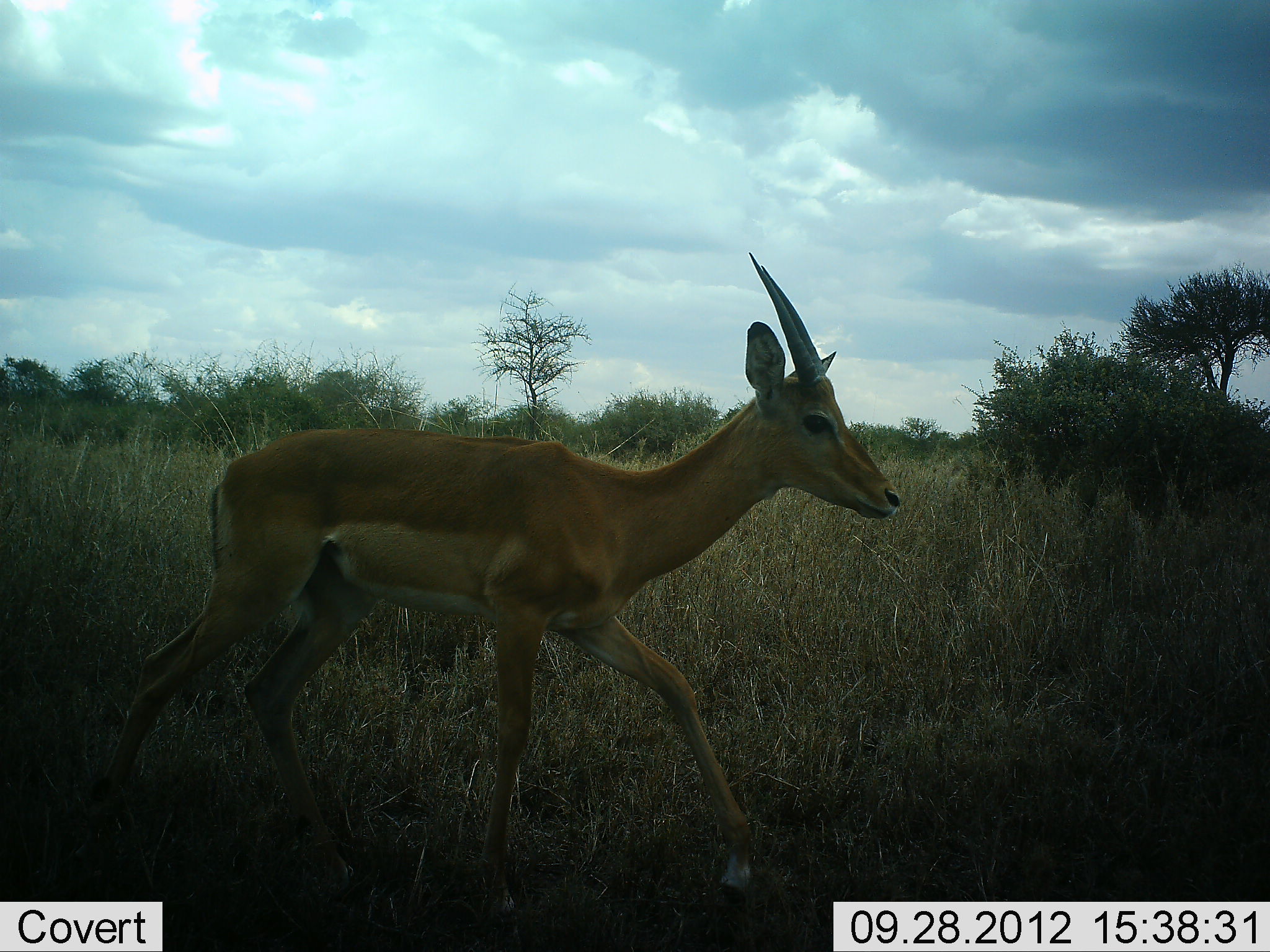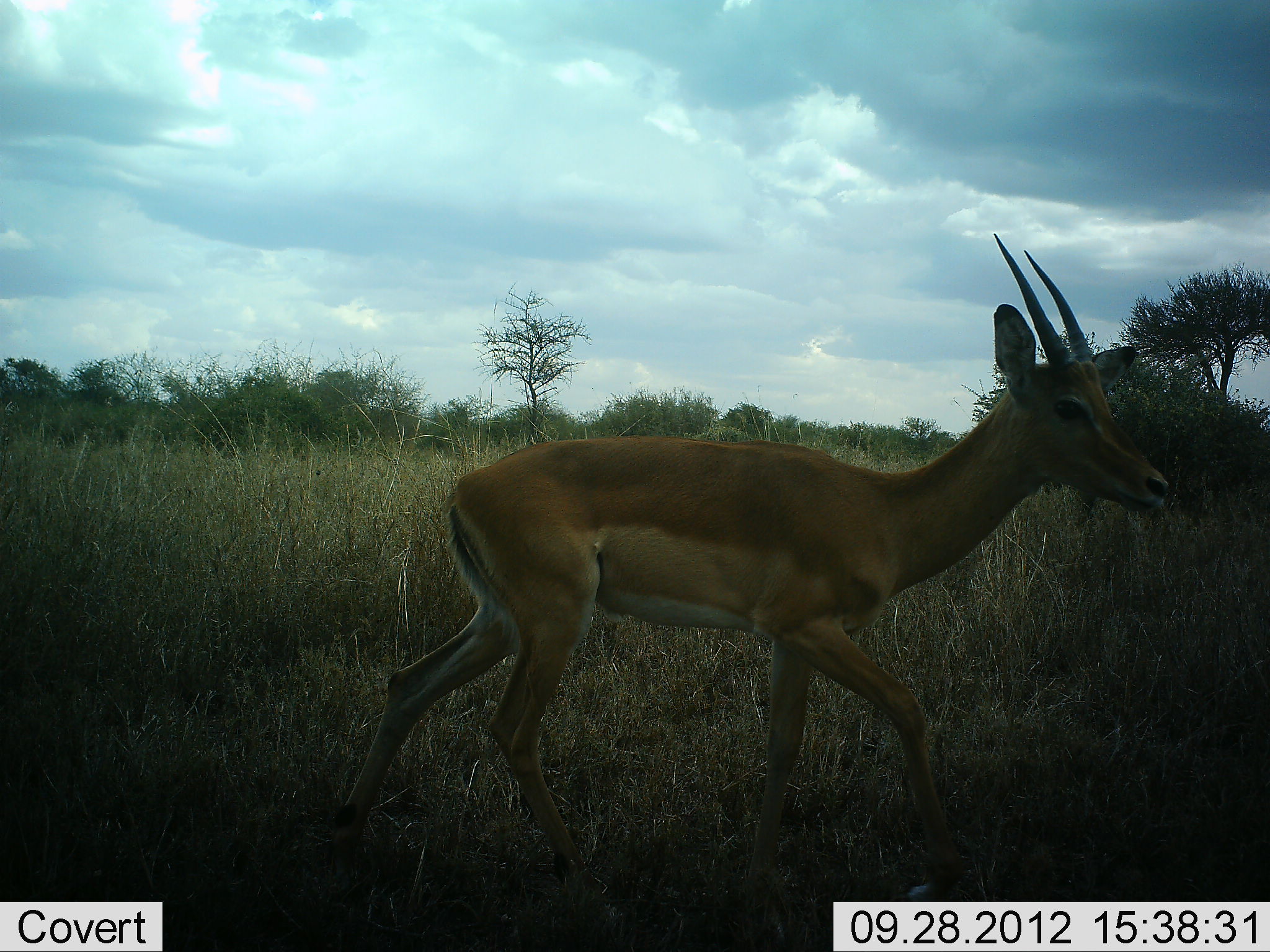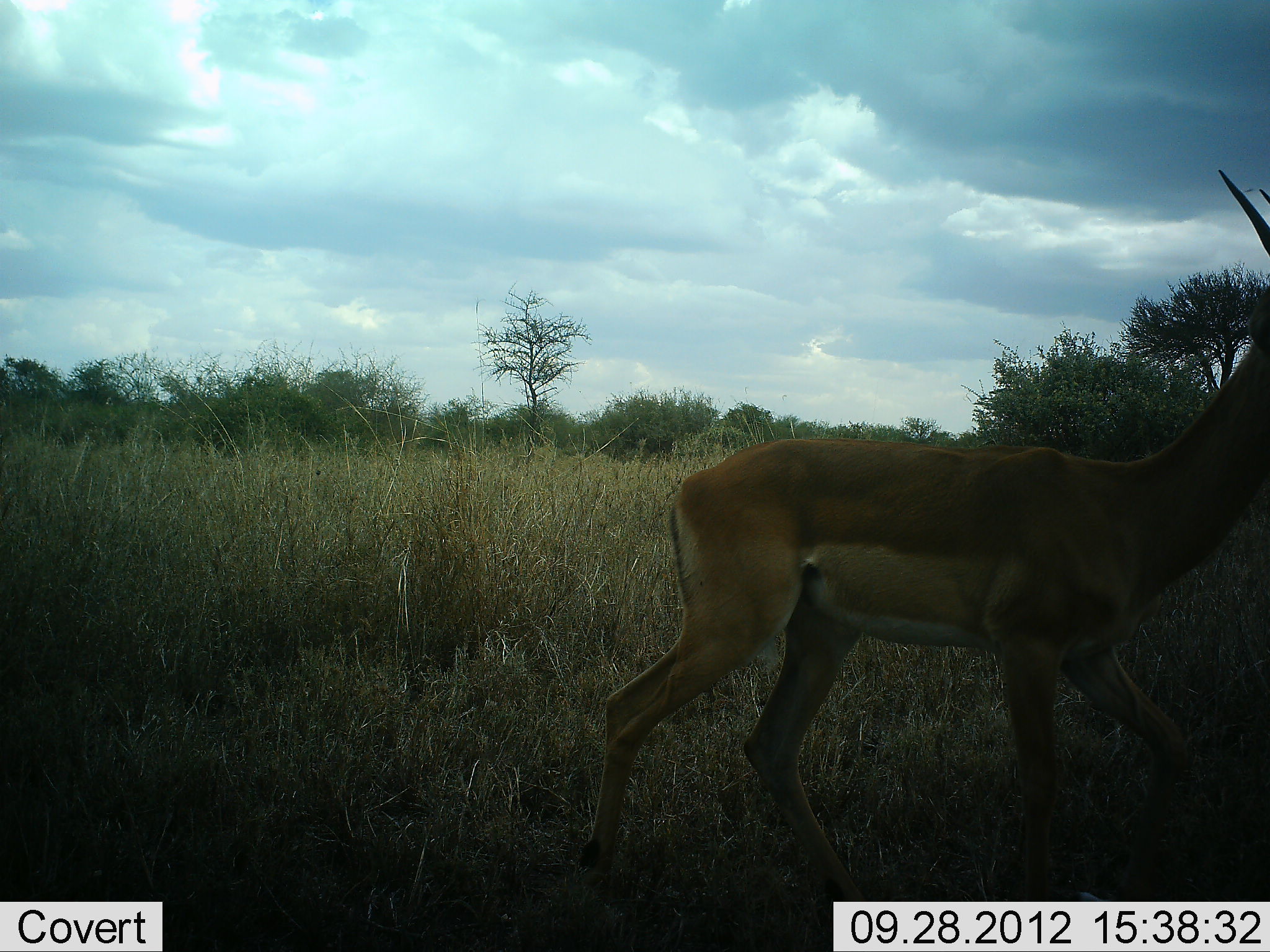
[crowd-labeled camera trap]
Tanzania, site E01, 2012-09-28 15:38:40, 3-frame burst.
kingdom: Animalia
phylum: Chordata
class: Mammalia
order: Artiodactyla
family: Bovidae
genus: Aepyceros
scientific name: Aepyceros melampus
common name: impala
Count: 1.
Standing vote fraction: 0%.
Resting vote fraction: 0%.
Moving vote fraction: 100%.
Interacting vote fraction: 0%.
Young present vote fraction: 10%.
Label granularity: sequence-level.